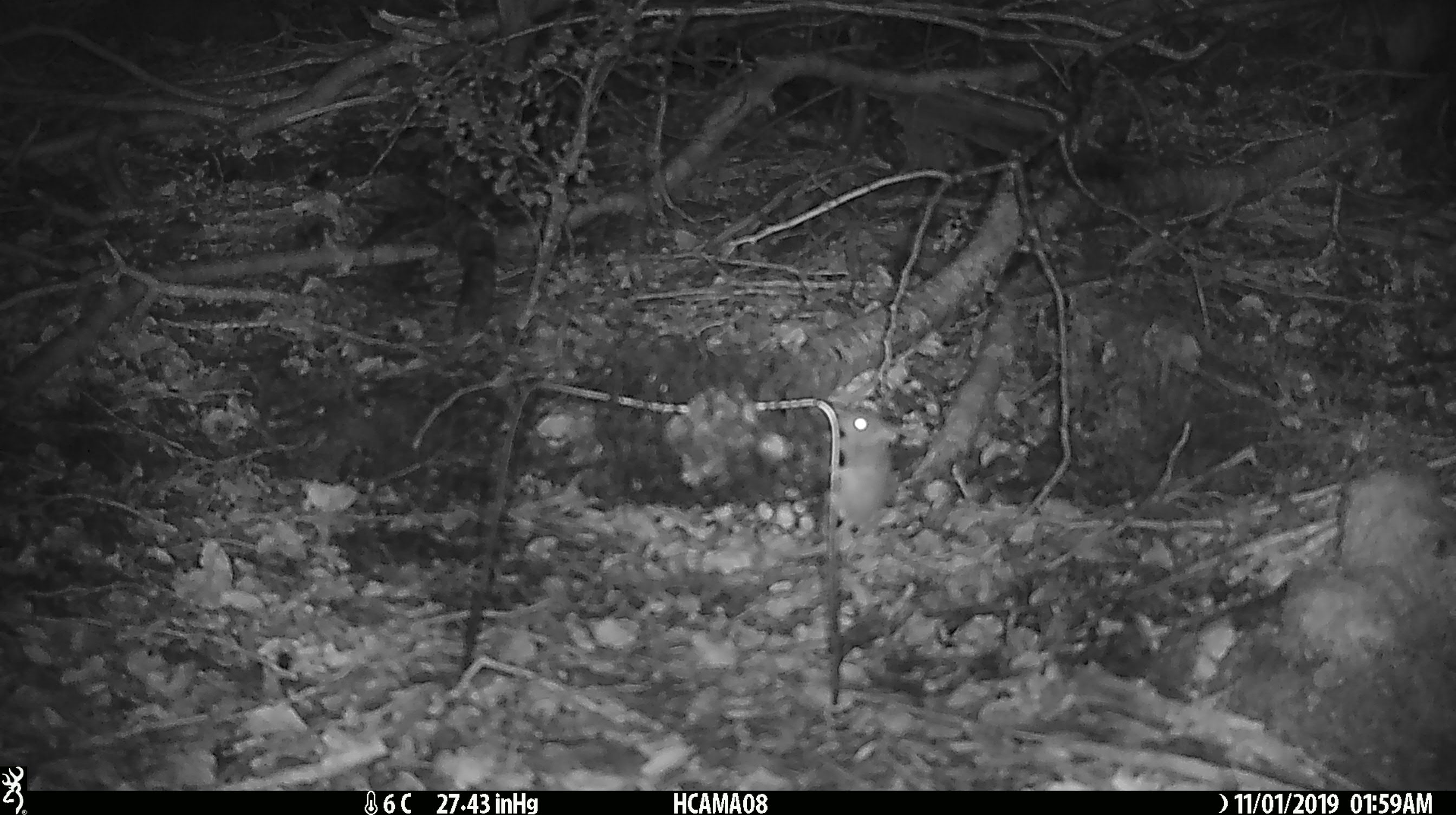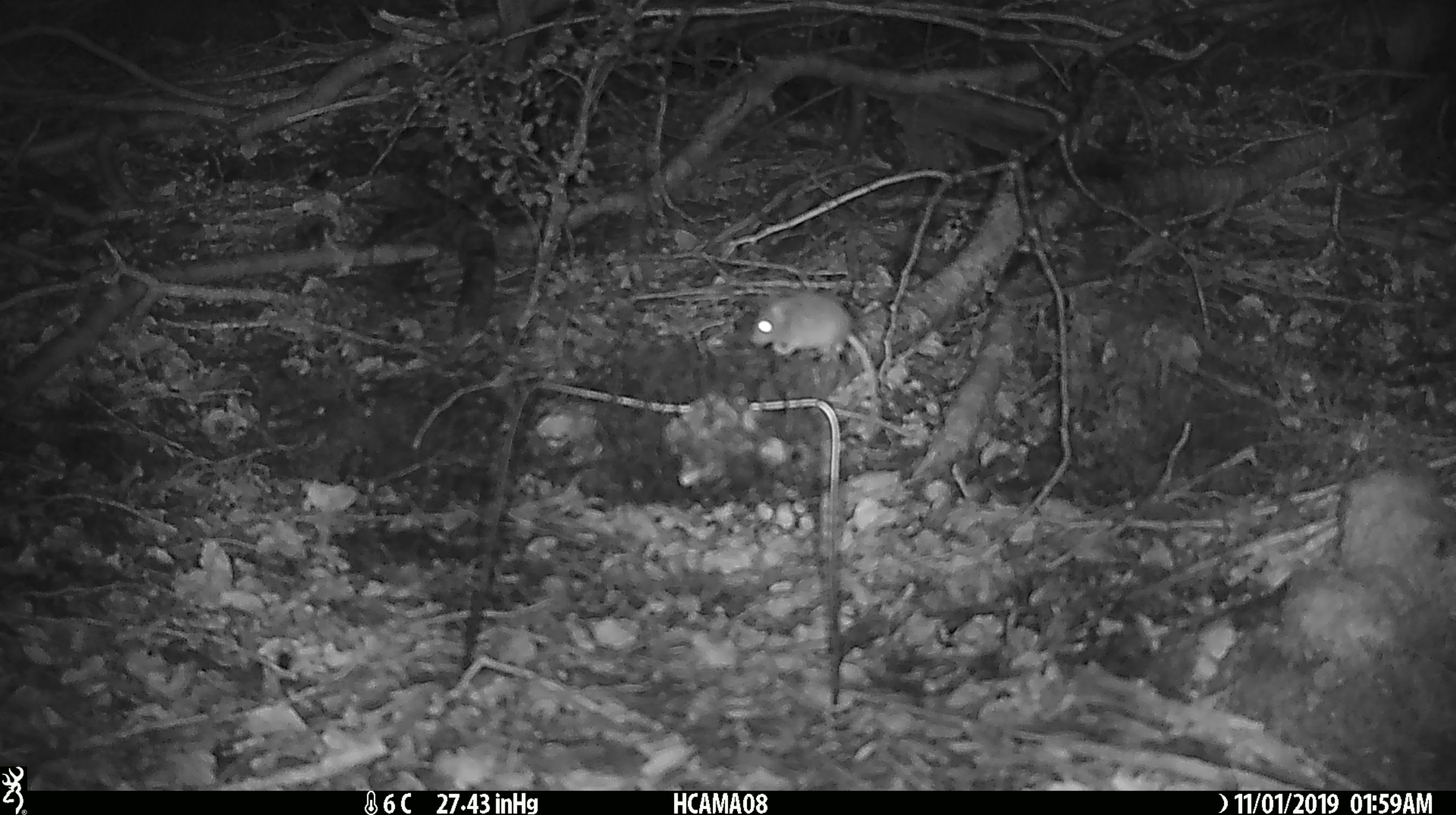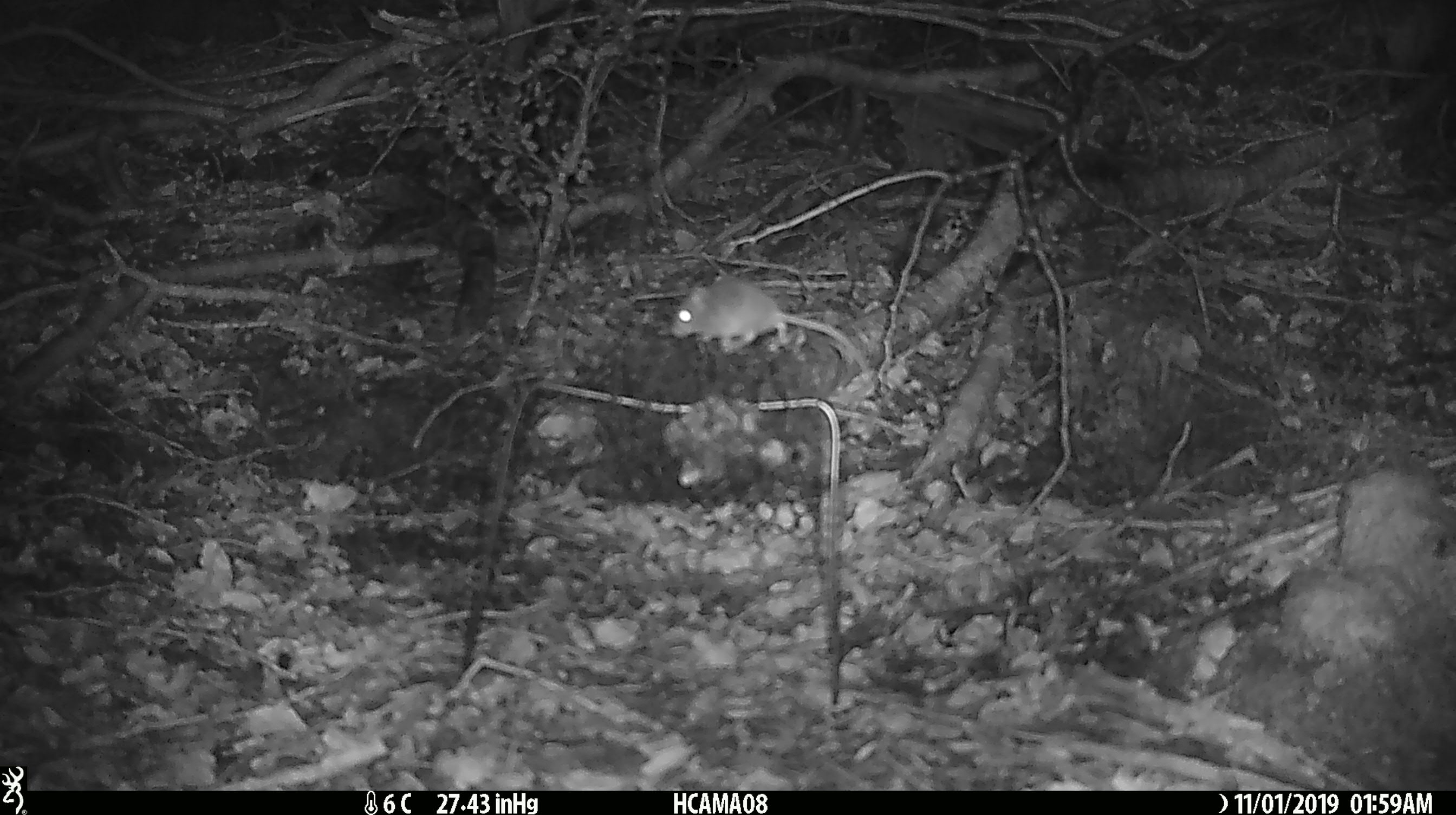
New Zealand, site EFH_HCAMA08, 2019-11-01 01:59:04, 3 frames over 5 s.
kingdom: Animalia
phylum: Chordata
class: Mammalia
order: Rodentia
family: Muridae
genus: Mus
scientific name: Mus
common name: mouse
Mouse (Mus).